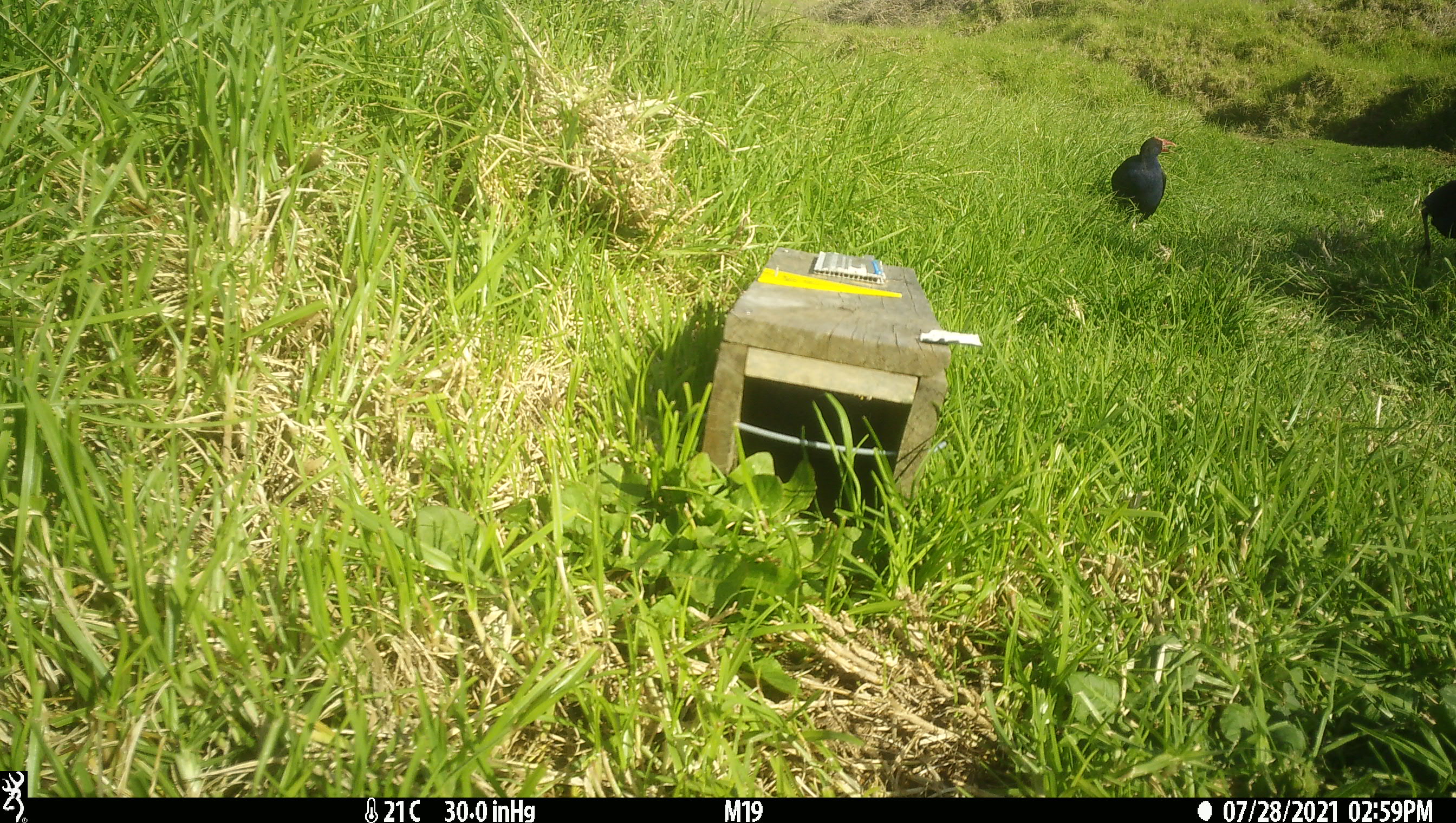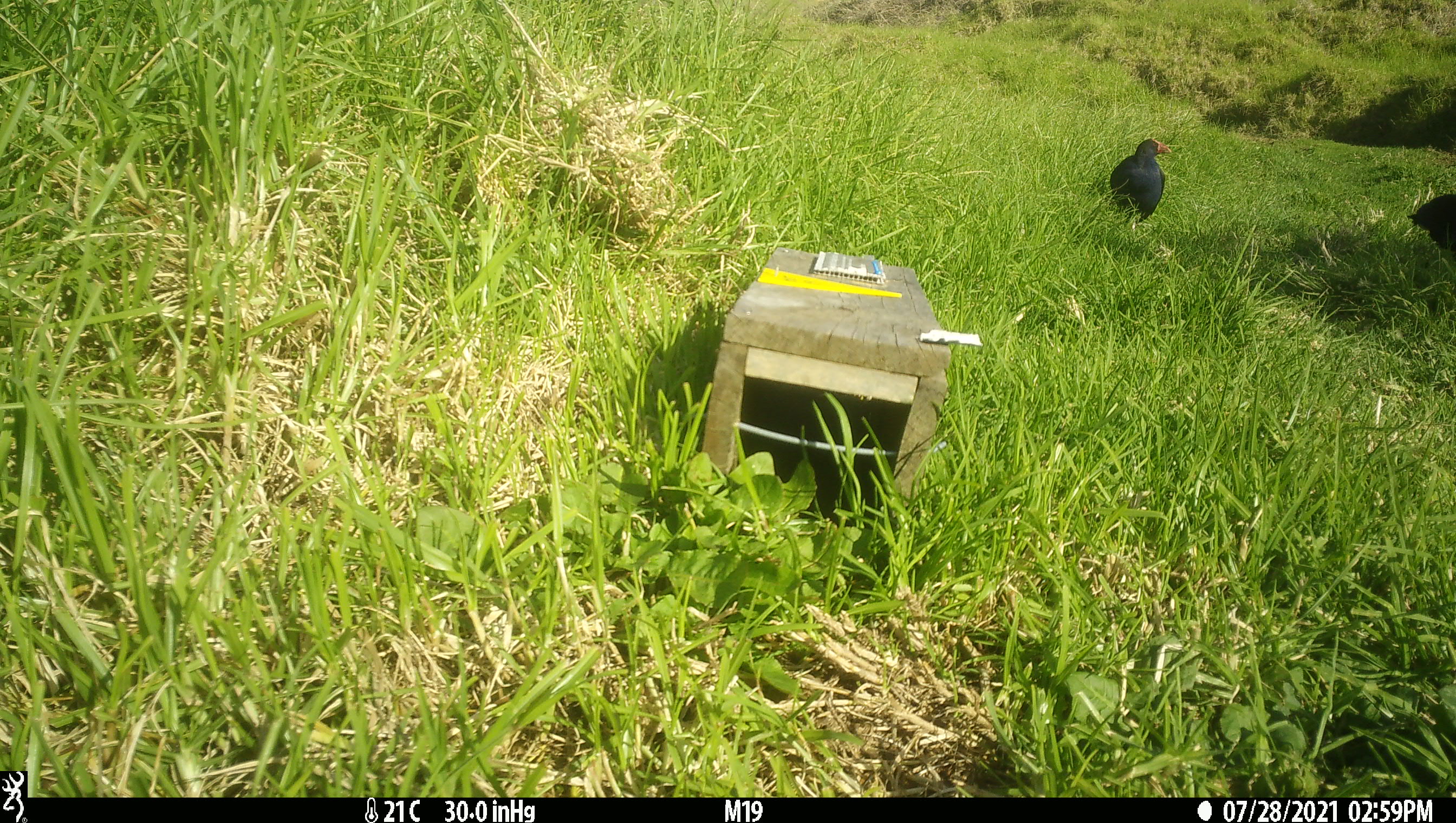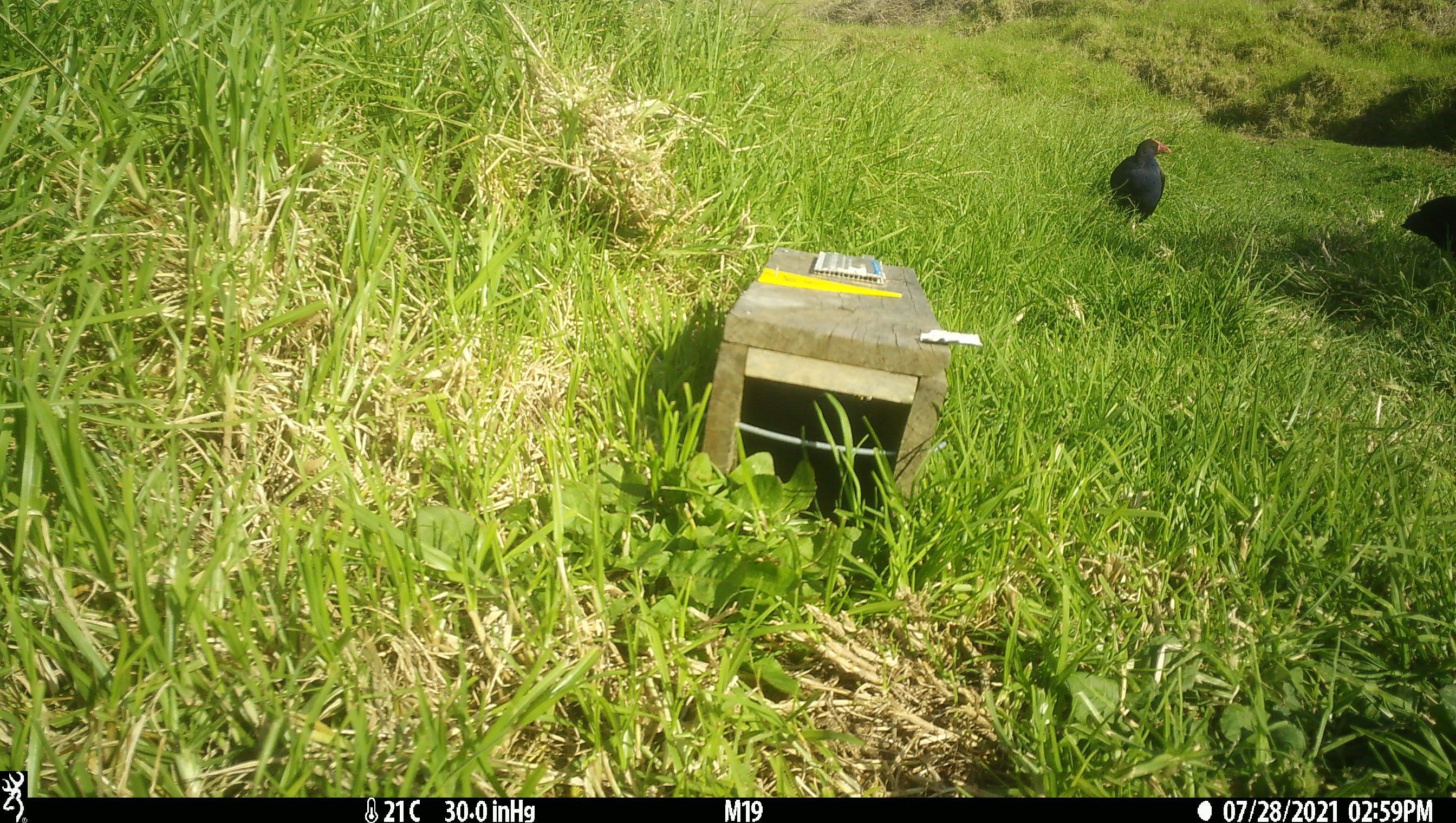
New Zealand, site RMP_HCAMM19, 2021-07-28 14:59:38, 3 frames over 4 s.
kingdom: Animalia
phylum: Chordata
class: Aves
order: Gruiformes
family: Rallidae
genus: Porphyrio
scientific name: Porphyrio melanotus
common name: australasian swamphen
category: pukeko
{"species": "pukeko (australasian swamphen) (Porphyrio melanotus)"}